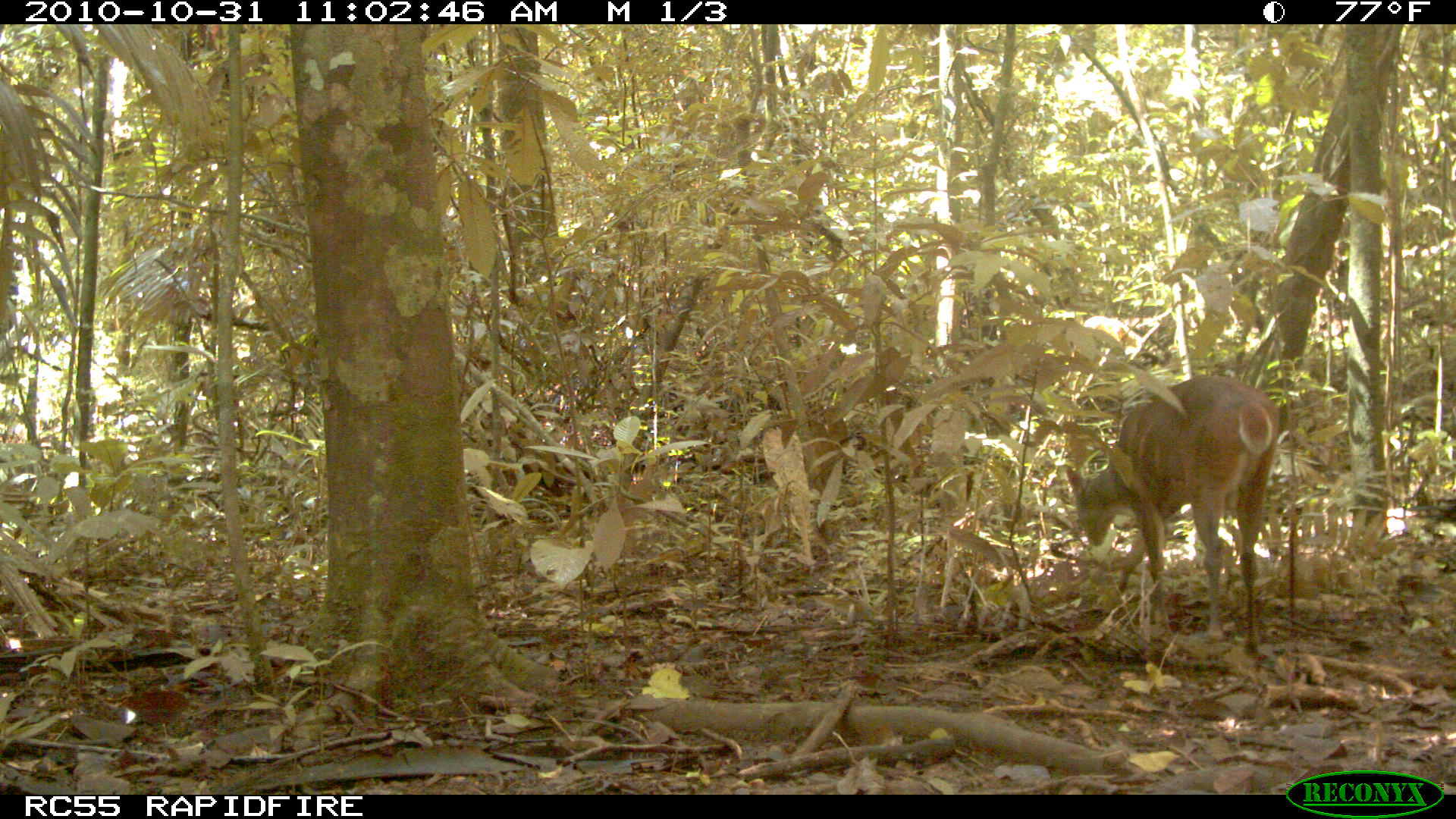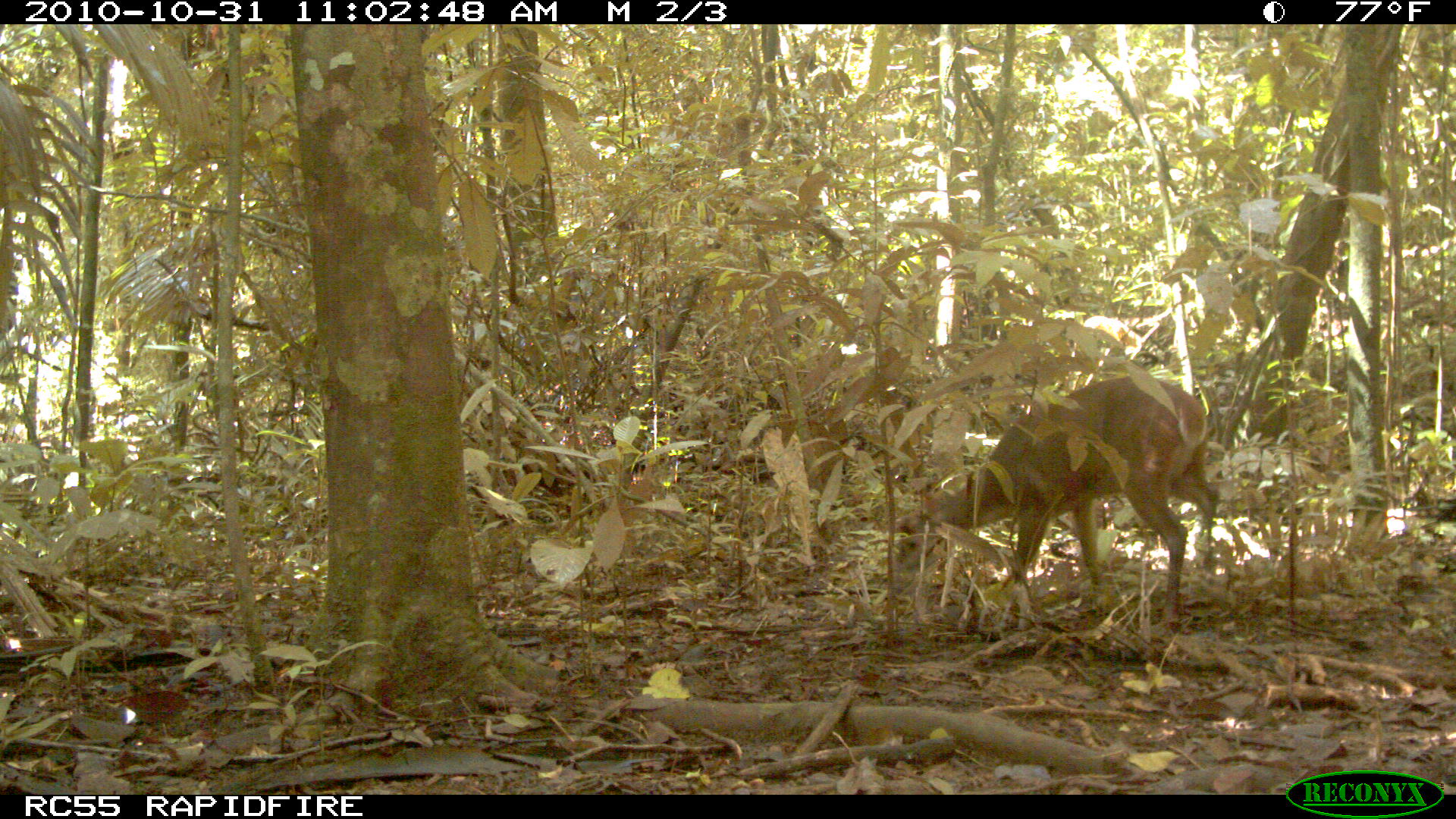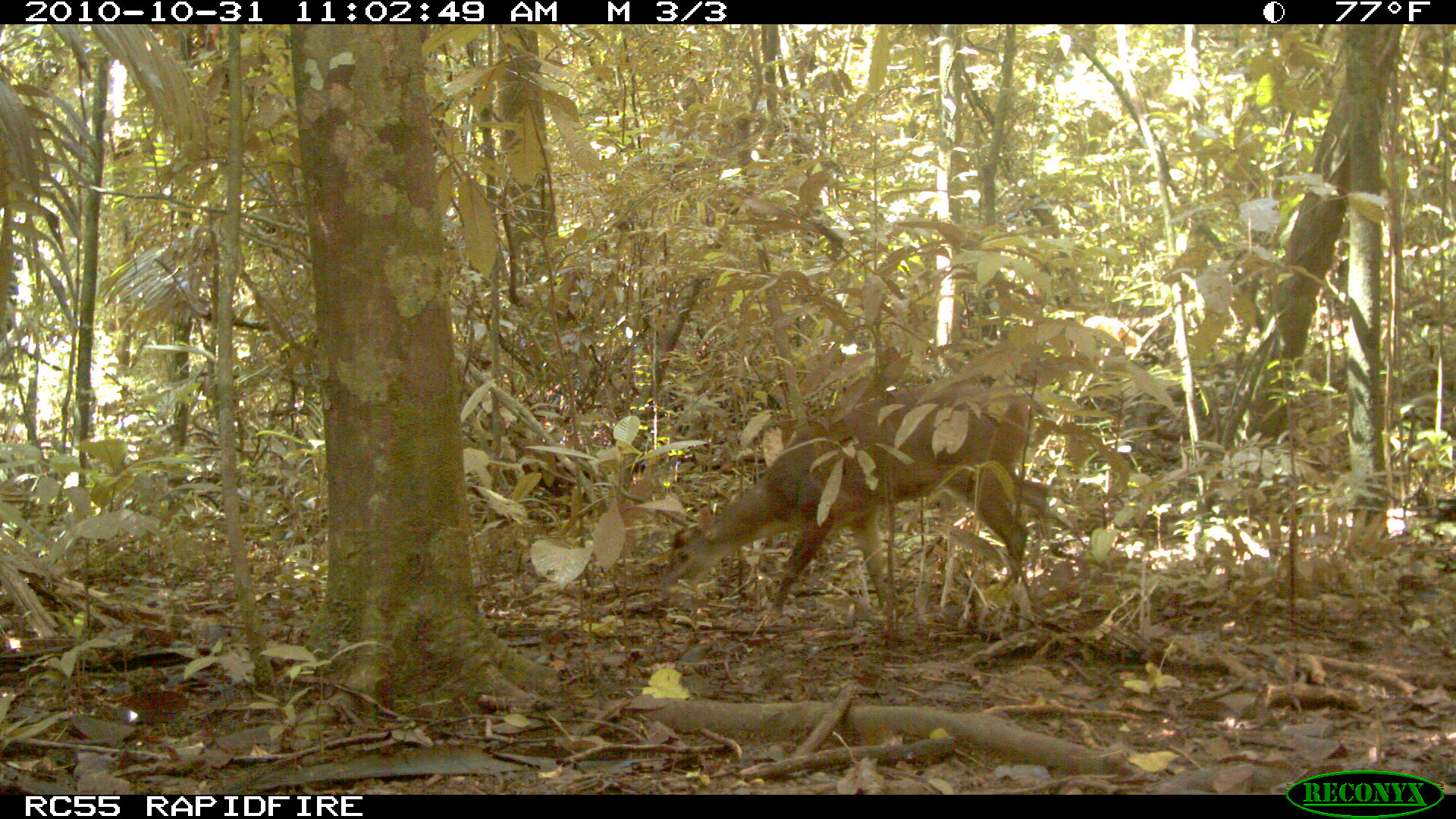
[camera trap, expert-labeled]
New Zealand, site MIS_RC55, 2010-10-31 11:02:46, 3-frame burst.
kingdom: Animalia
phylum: Chordata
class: Mammalia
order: Artiodactyla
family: Cervidae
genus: Odocoileus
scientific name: Odocoileus virginianus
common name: white-tailed deer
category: white tailed deer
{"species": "white tailed deer (white-tailed deer) (Odocoileus virginianus)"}